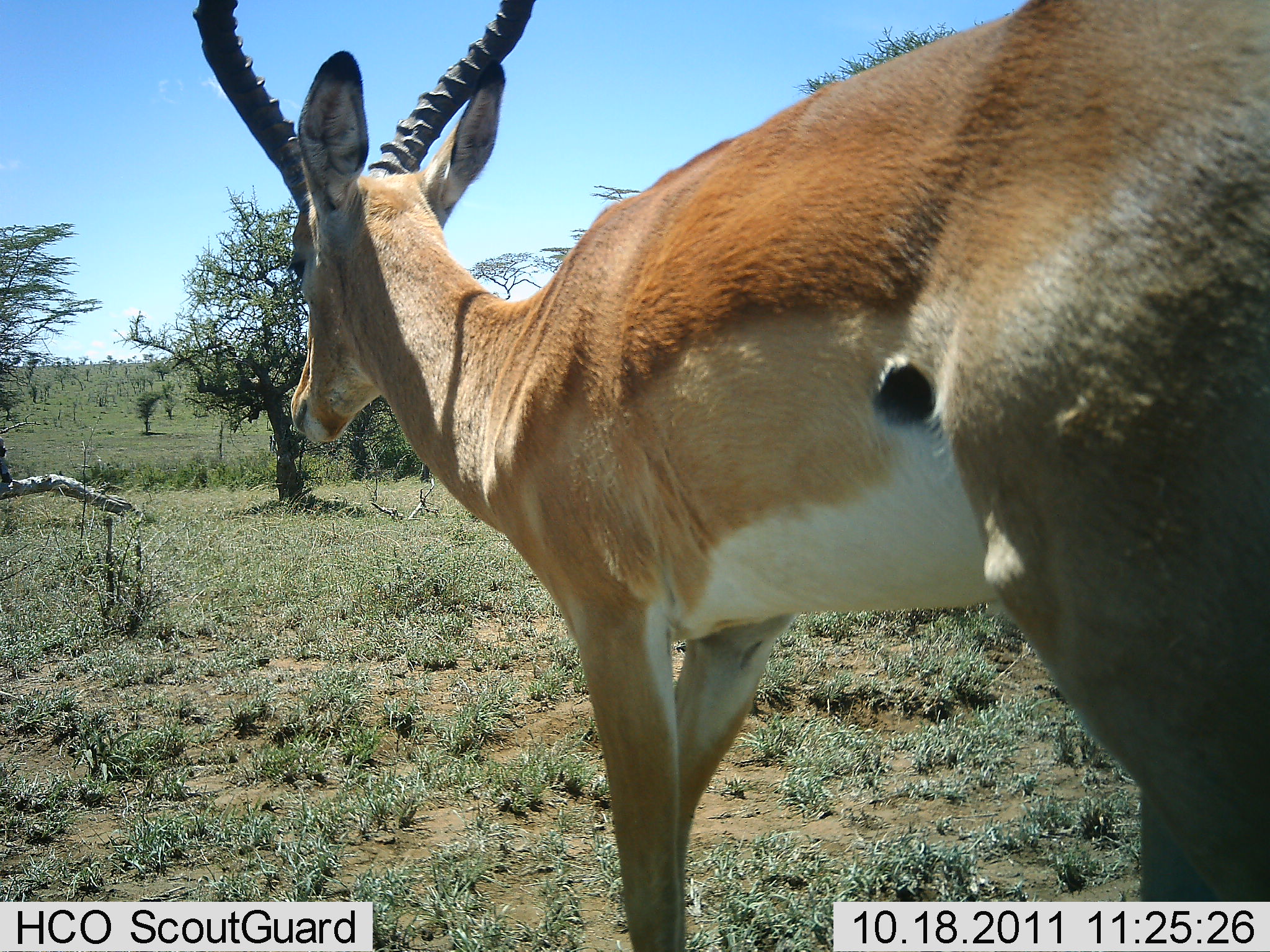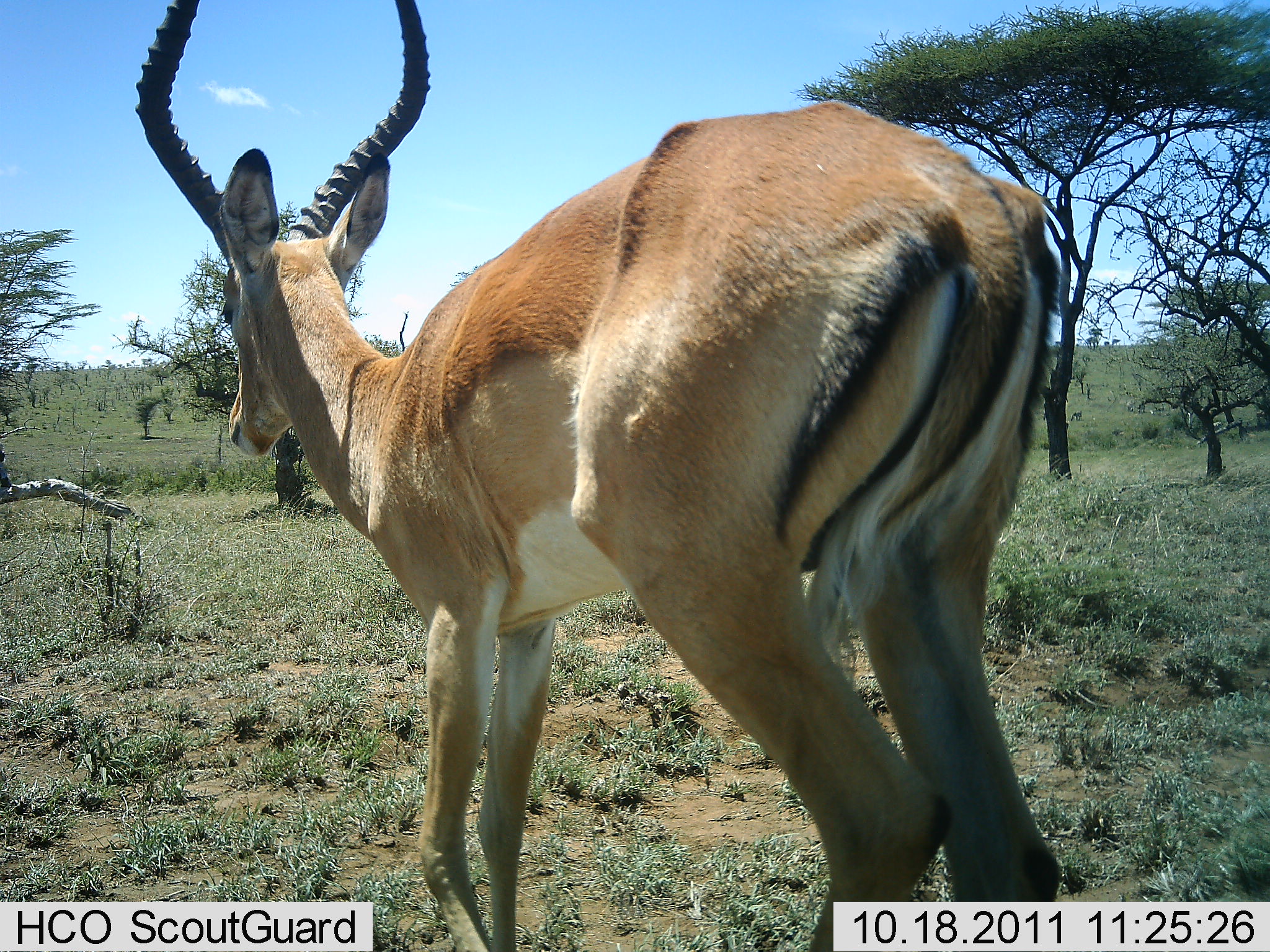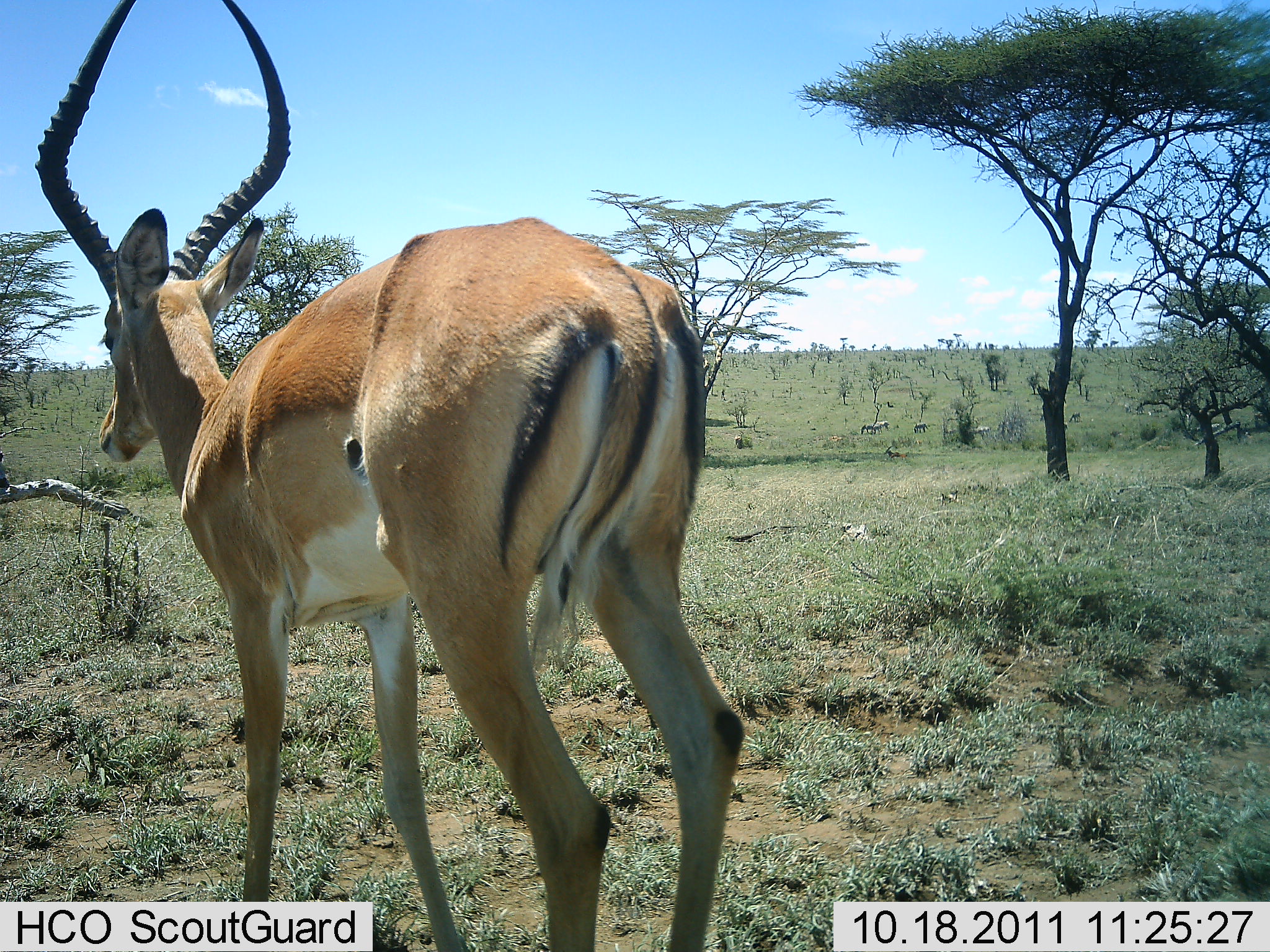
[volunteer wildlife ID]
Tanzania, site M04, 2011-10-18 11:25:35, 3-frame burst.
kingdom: Animalia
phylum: Chordata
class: Mammalia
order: Artiodactyla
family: Bovidae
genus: Aepyceros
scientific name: Aepyceros melampus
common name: impala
Impala (Aepyceros melampus), count 1. Behavior (volunteer vote fractions): standing 29%, resting 0%, moving 71%, interacting 0%. Young present (vote fraction): 0%. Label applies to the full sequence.